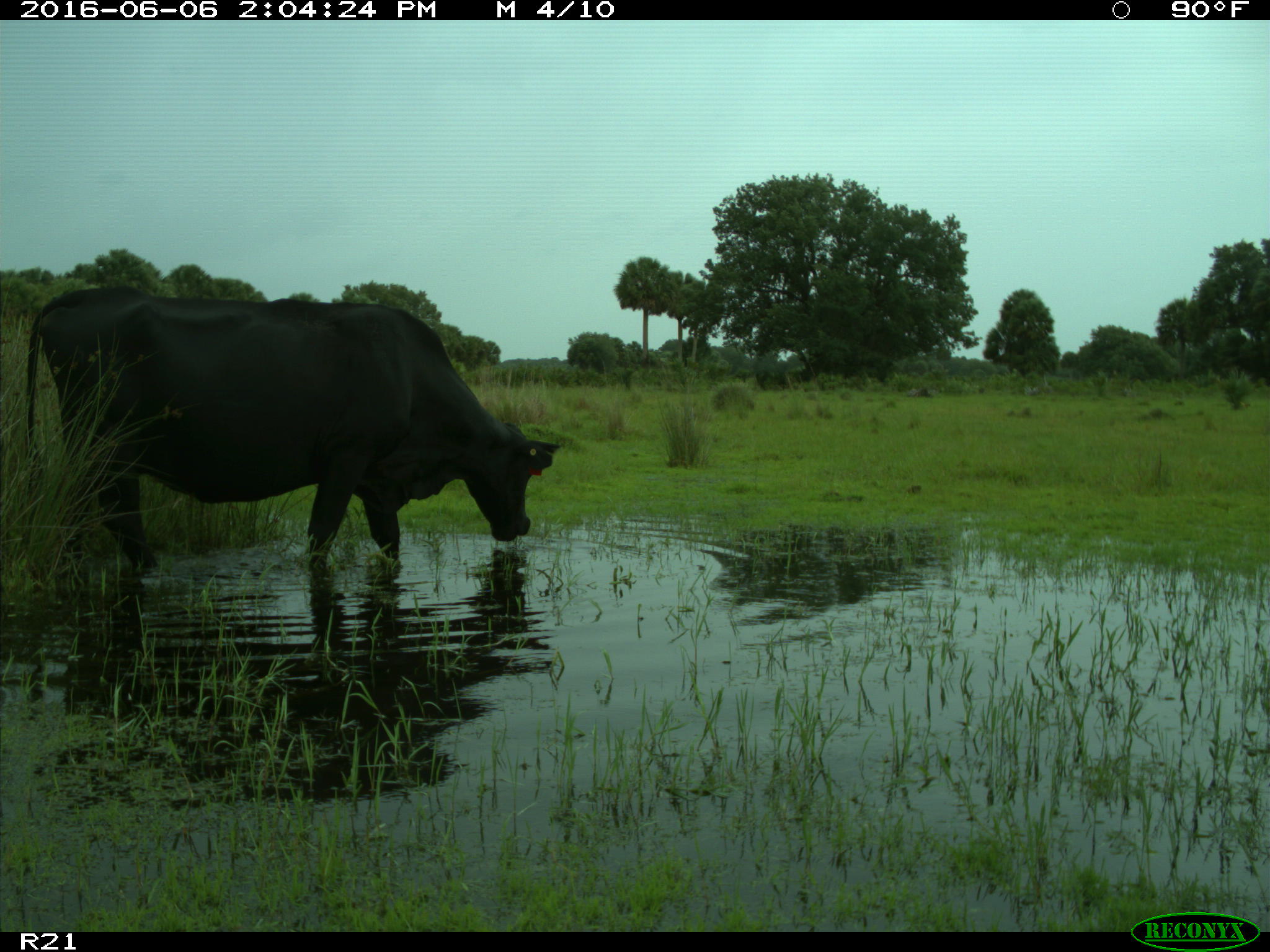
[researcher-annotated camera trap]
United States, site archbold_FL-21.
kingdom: Animalia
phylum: Chordata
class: Mammalia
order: Artiodactyla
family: Bovidae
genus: Bos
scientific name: Bos taurus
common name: domestic cow